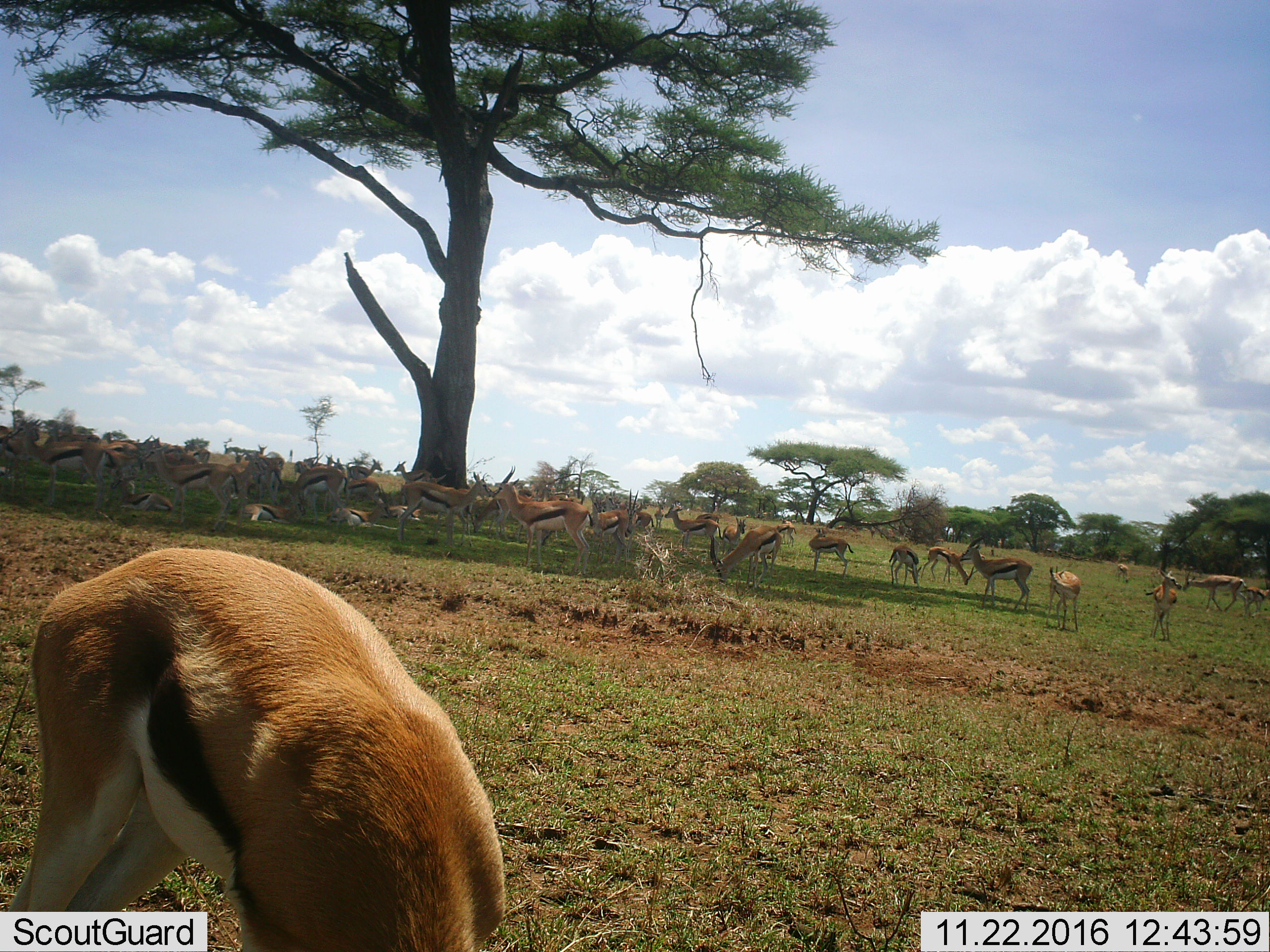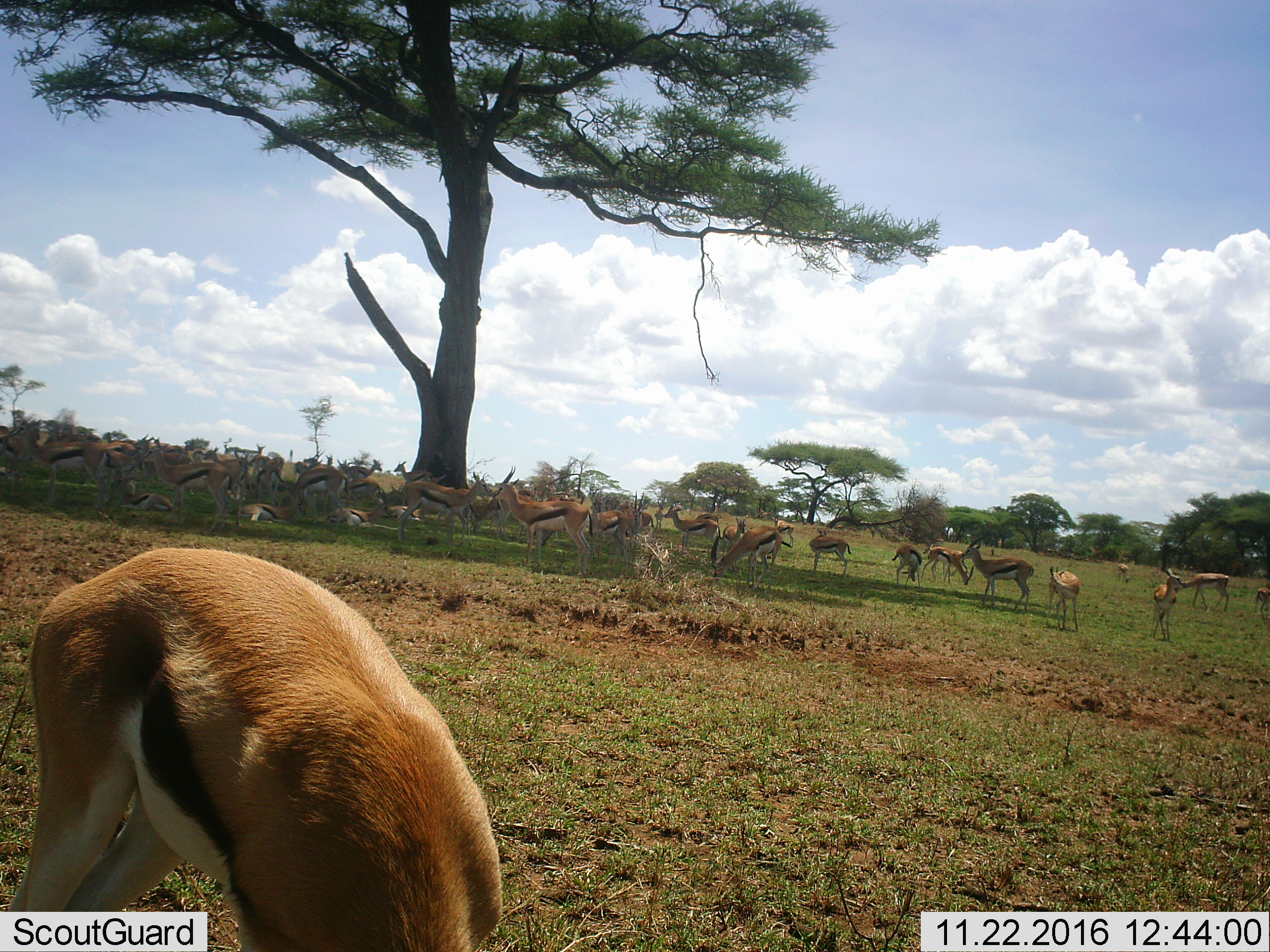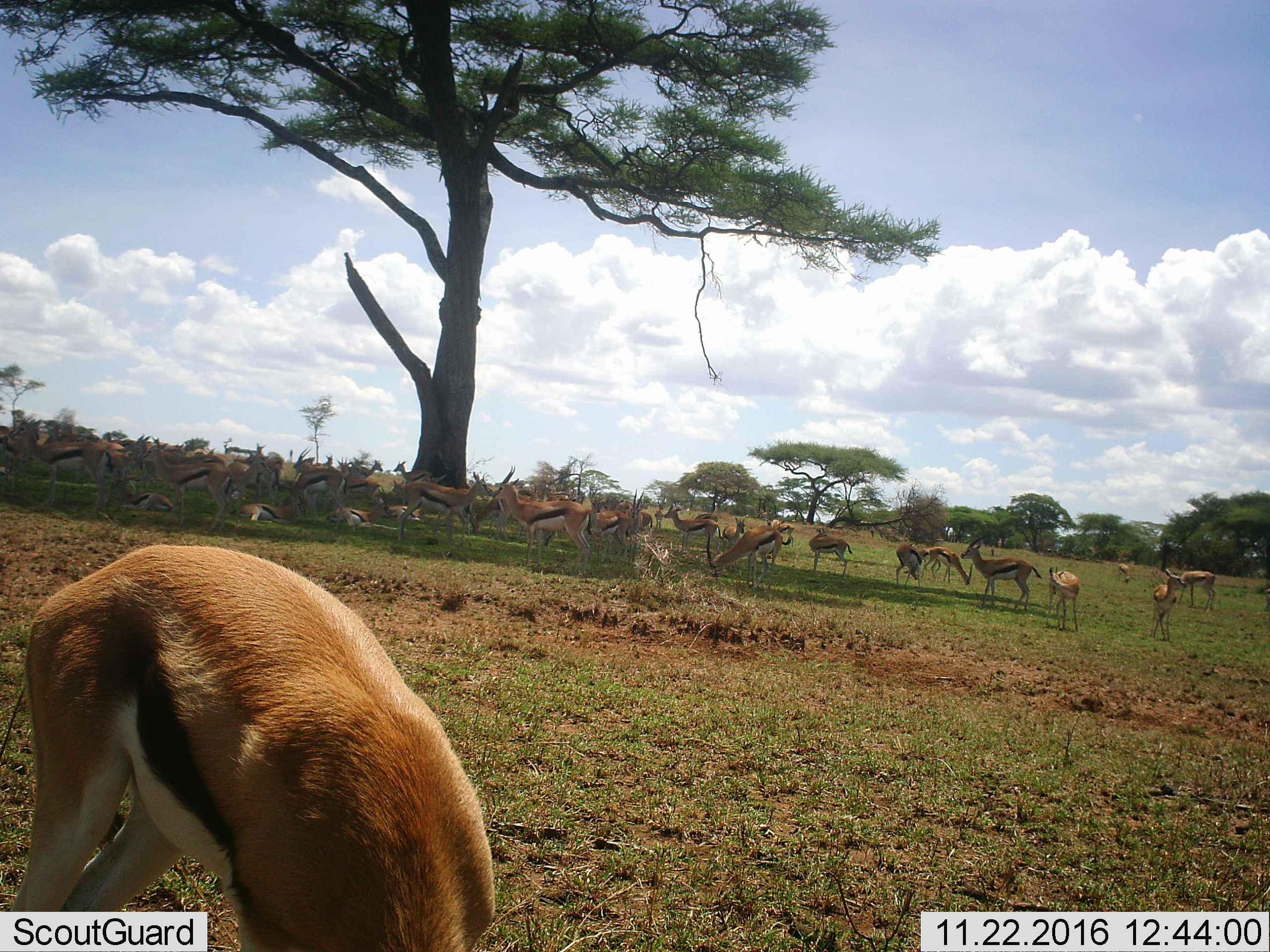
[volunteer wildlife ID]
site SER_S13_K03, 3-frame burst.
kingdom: Animalia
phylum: Chordata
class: Mammalia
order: Artiodactyla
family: Bovidae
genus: Eudorcas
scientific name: Eudorcas thomsonii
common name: thomson's gazelle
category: gazellethomsons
Gazellethomsons (thomson's gazelle) (Eudorcas thomsonii), count 11-50. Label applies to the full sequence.